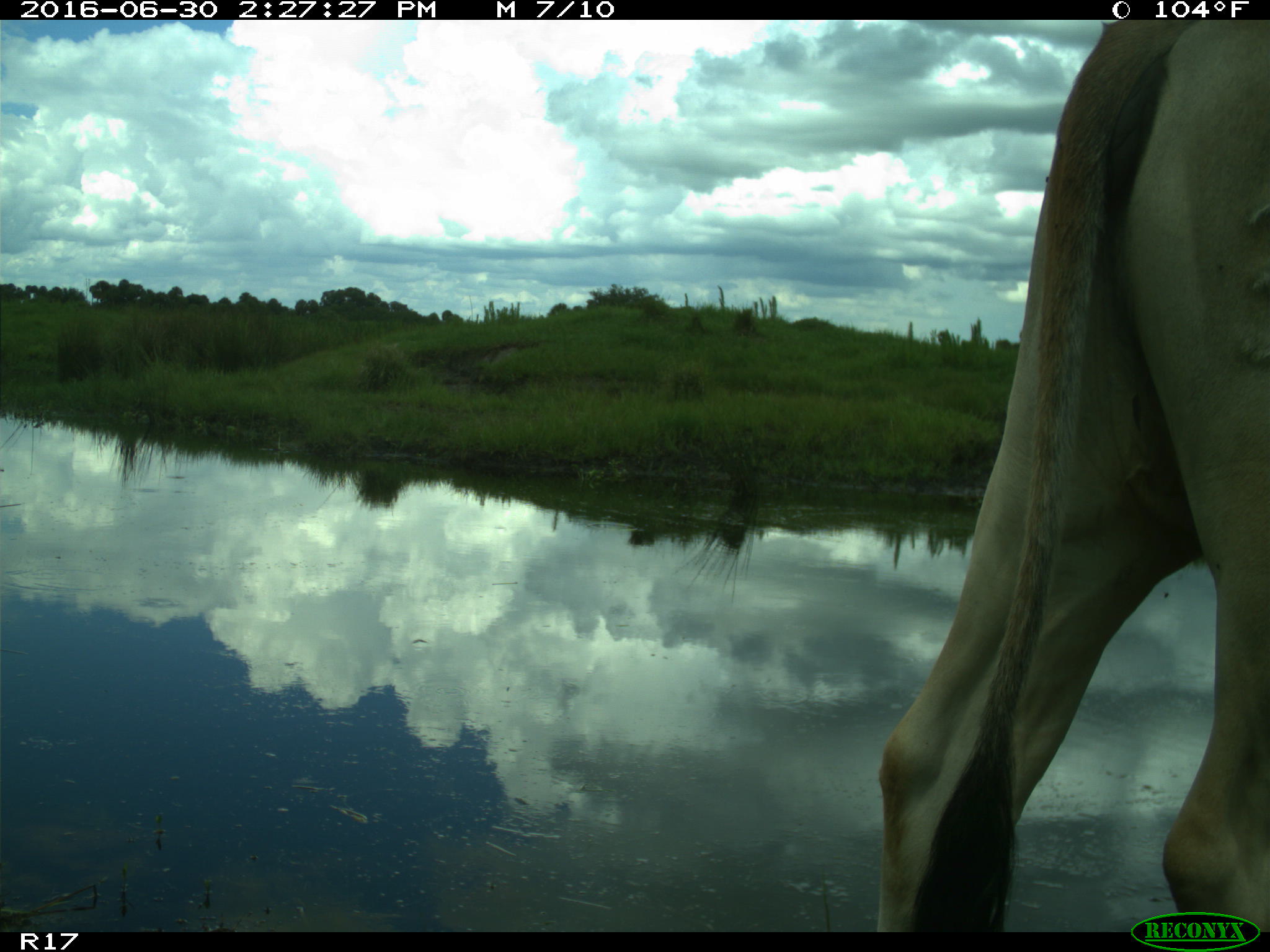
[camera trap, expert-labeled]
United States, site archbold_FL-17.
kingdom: Animalia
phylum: Chordata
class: Mammalia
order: Artiodactyla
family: Bovidae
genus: Bos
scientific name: Bos taurus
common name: domestic cow